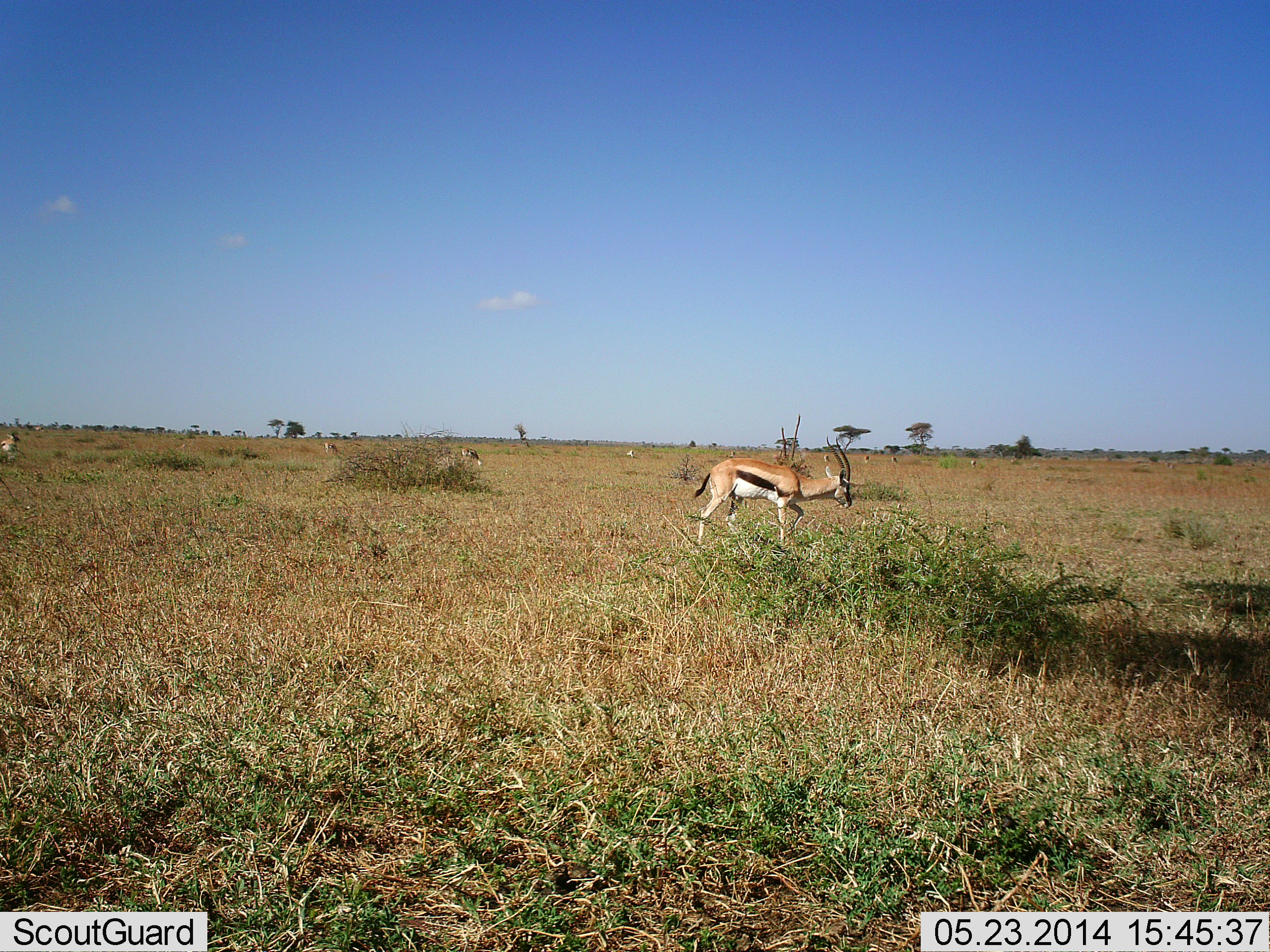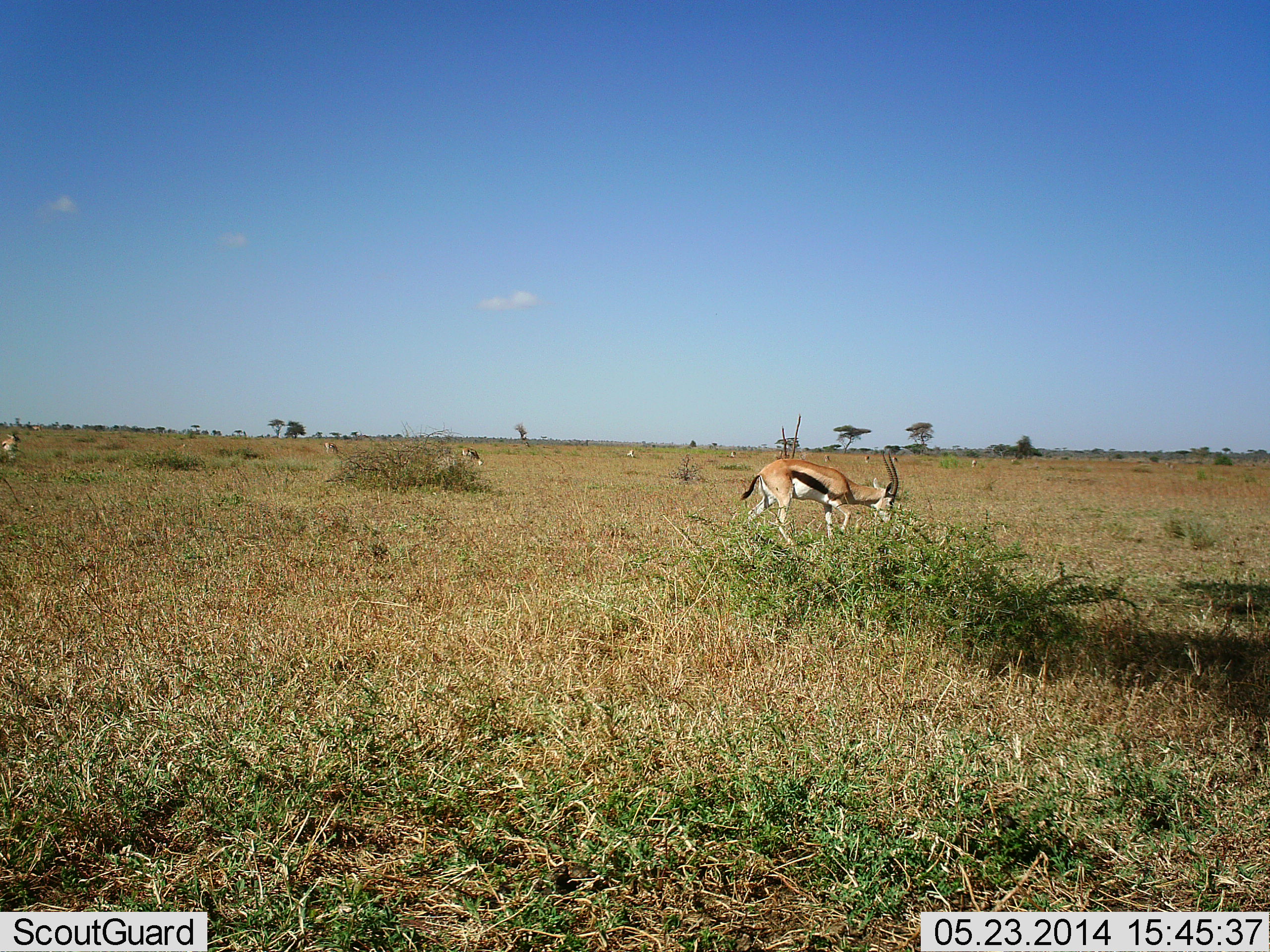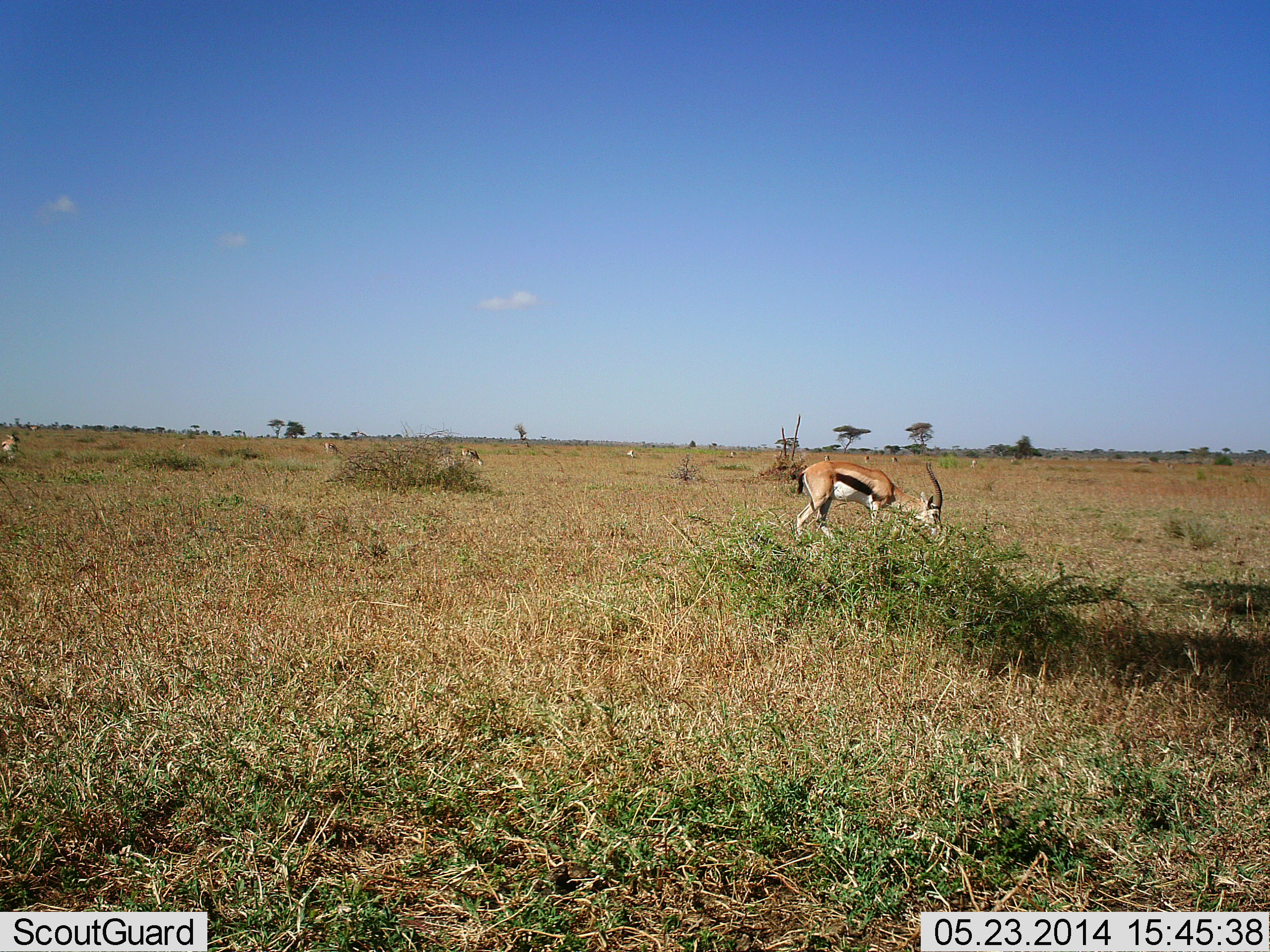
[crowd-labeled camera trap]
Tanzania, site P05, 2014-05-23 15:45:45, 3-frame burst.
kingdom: Animalia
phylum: Chordata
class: Mammalia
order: Artiodactyla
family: Bovidae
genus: Eudorcas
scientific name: Eudorcas thomsonii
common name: thomson's gazelle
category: gazellethomsons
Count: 4.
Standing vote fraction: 20%.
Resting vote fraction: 0%.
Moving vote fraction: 70%.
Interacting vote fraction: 0%.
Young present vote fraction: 0%.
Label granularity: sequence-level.